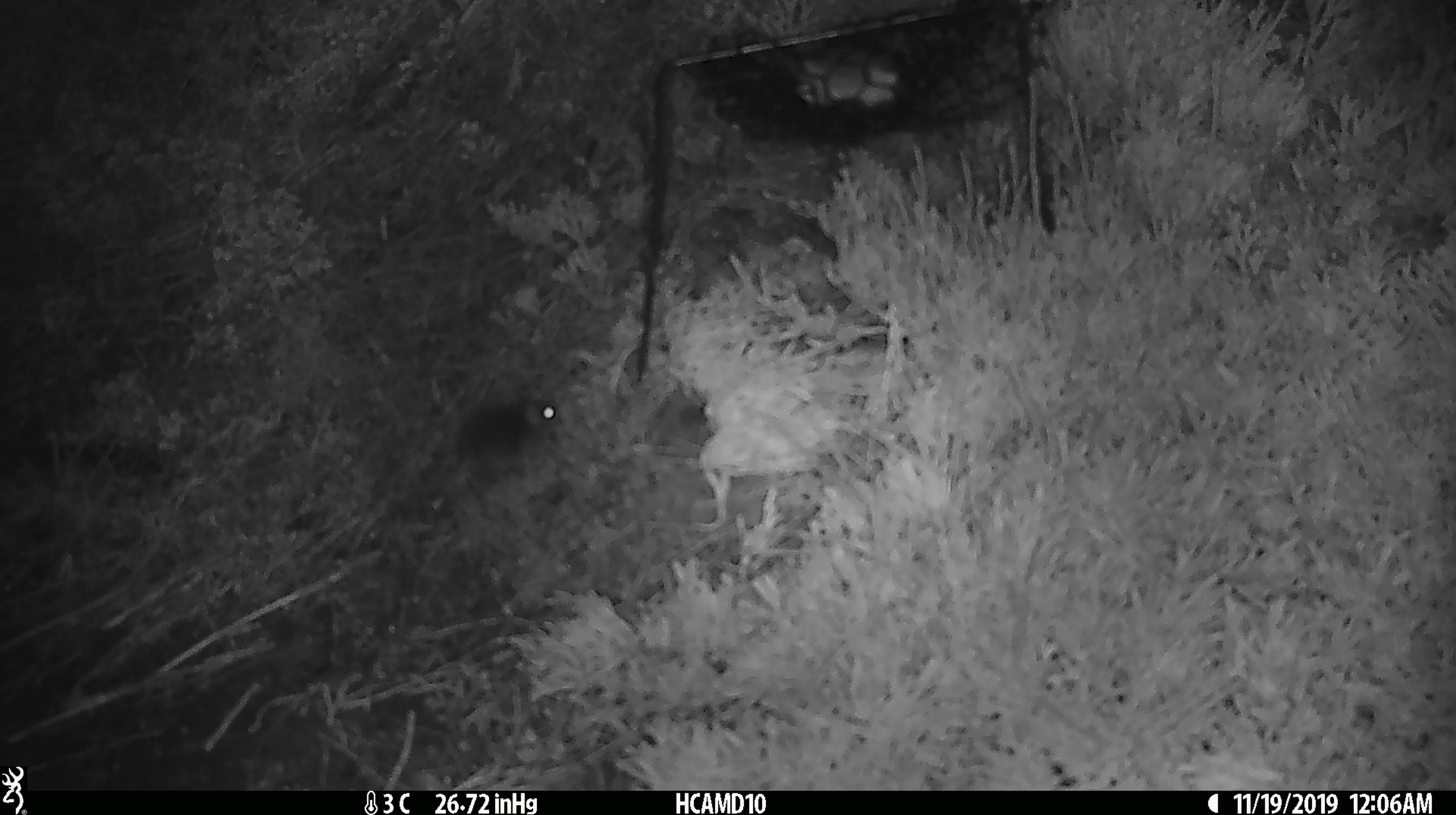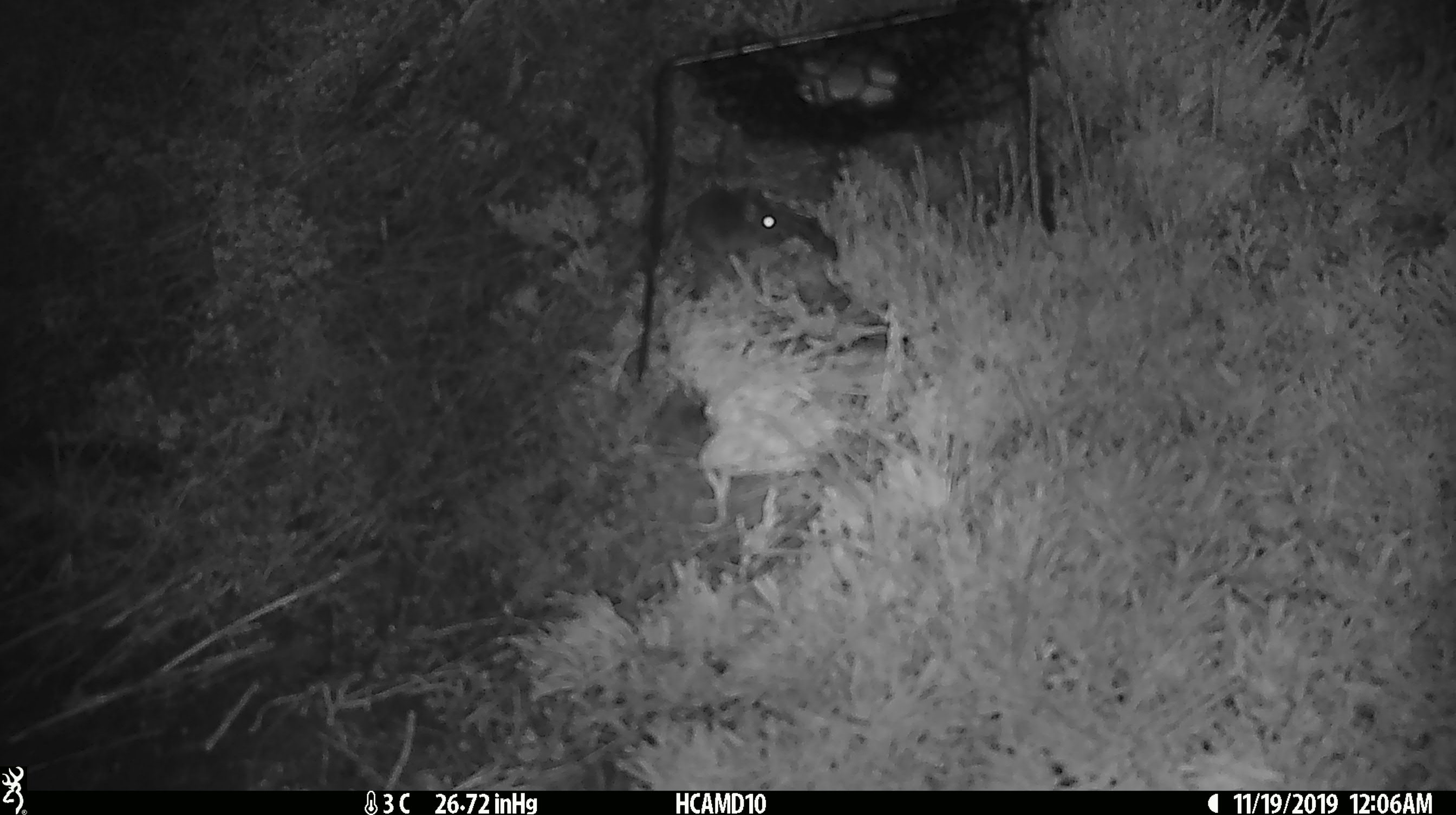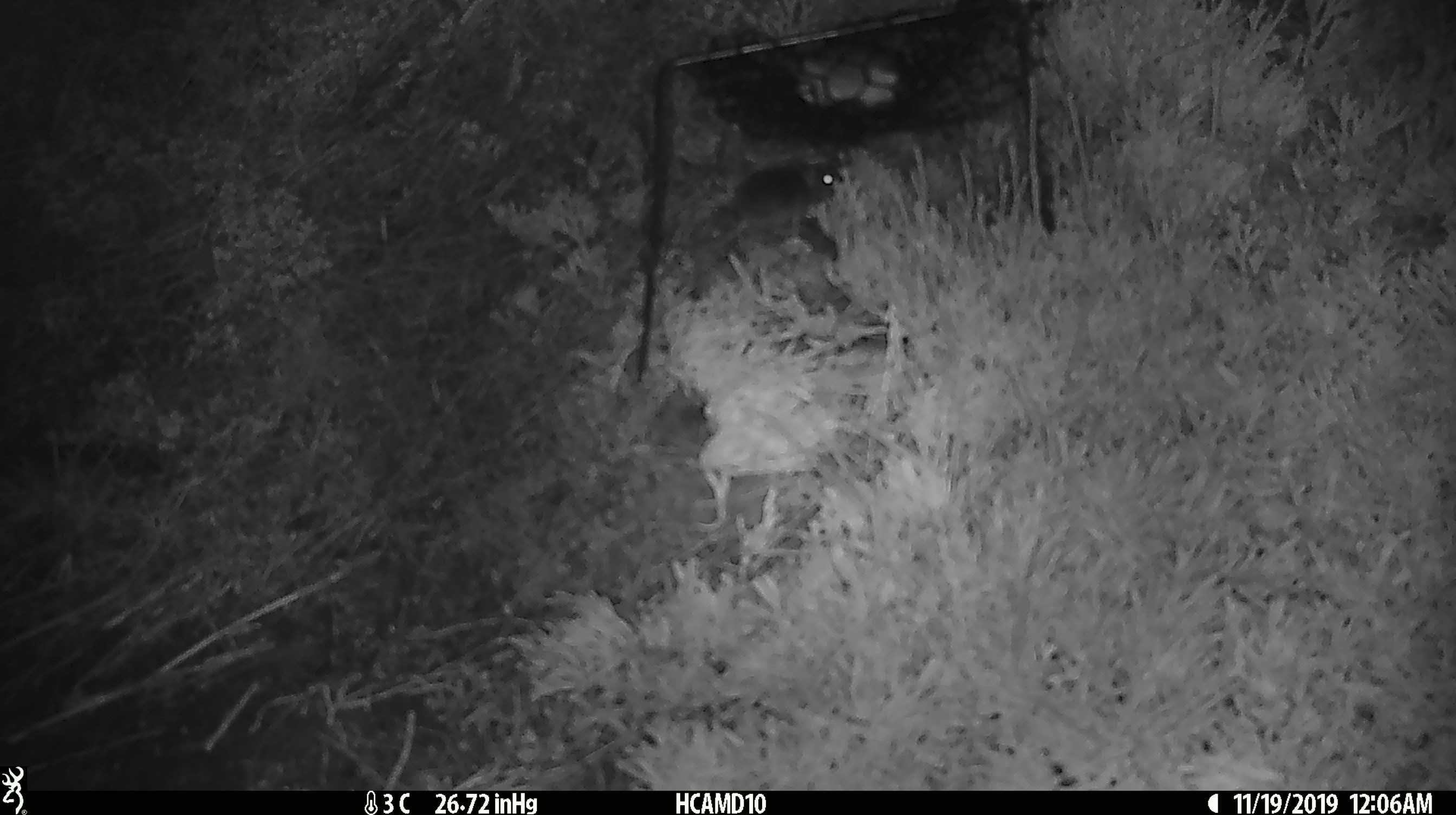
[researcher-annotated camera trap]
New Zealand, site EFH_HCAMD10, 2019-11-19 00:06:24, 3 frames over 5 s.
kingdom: Animalia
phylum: Chordata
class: Mammalia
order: Rodentia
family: Muridae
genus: Mus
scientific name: Mus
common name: mouse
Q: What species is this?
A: Mouse (Mus).